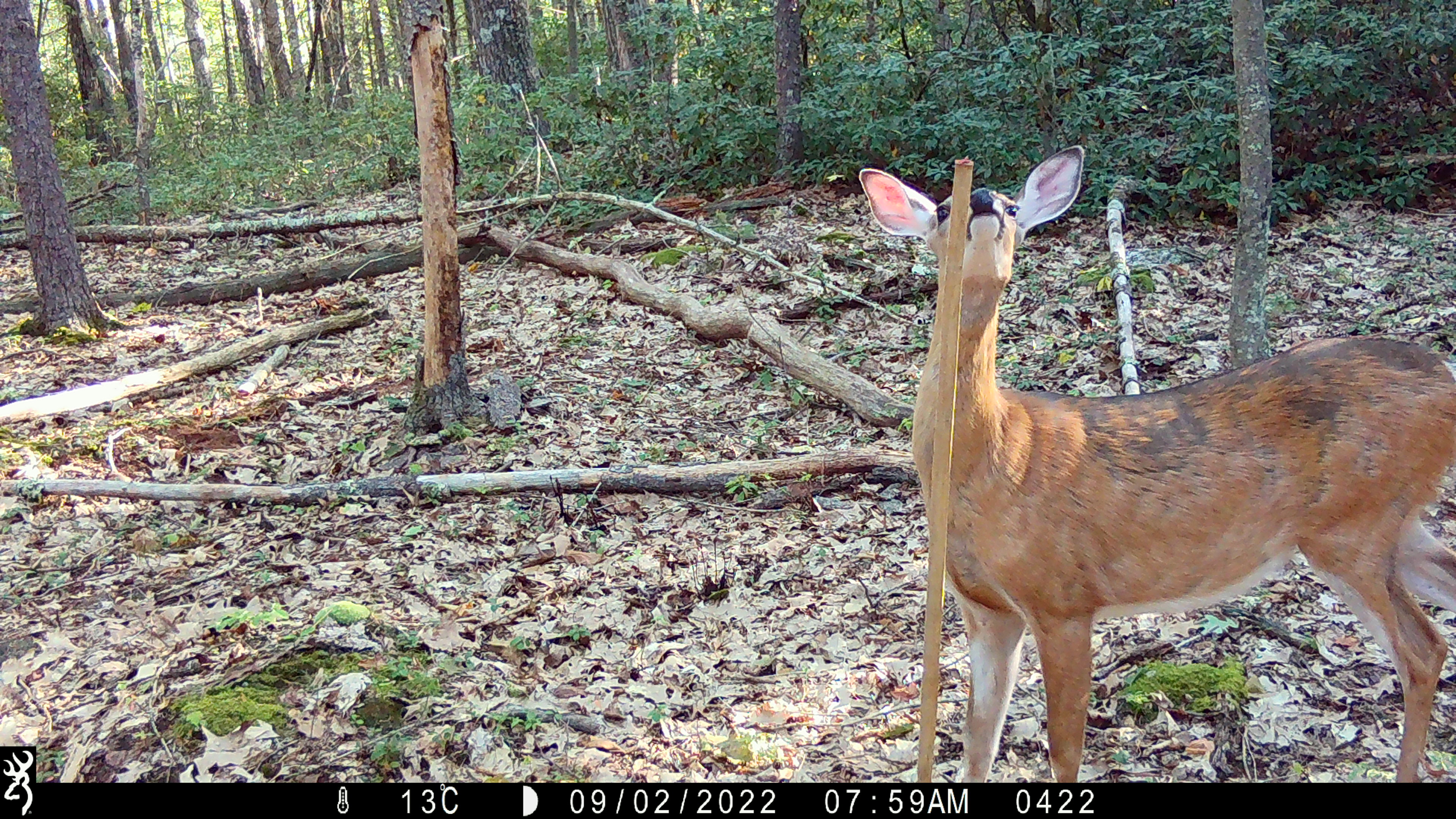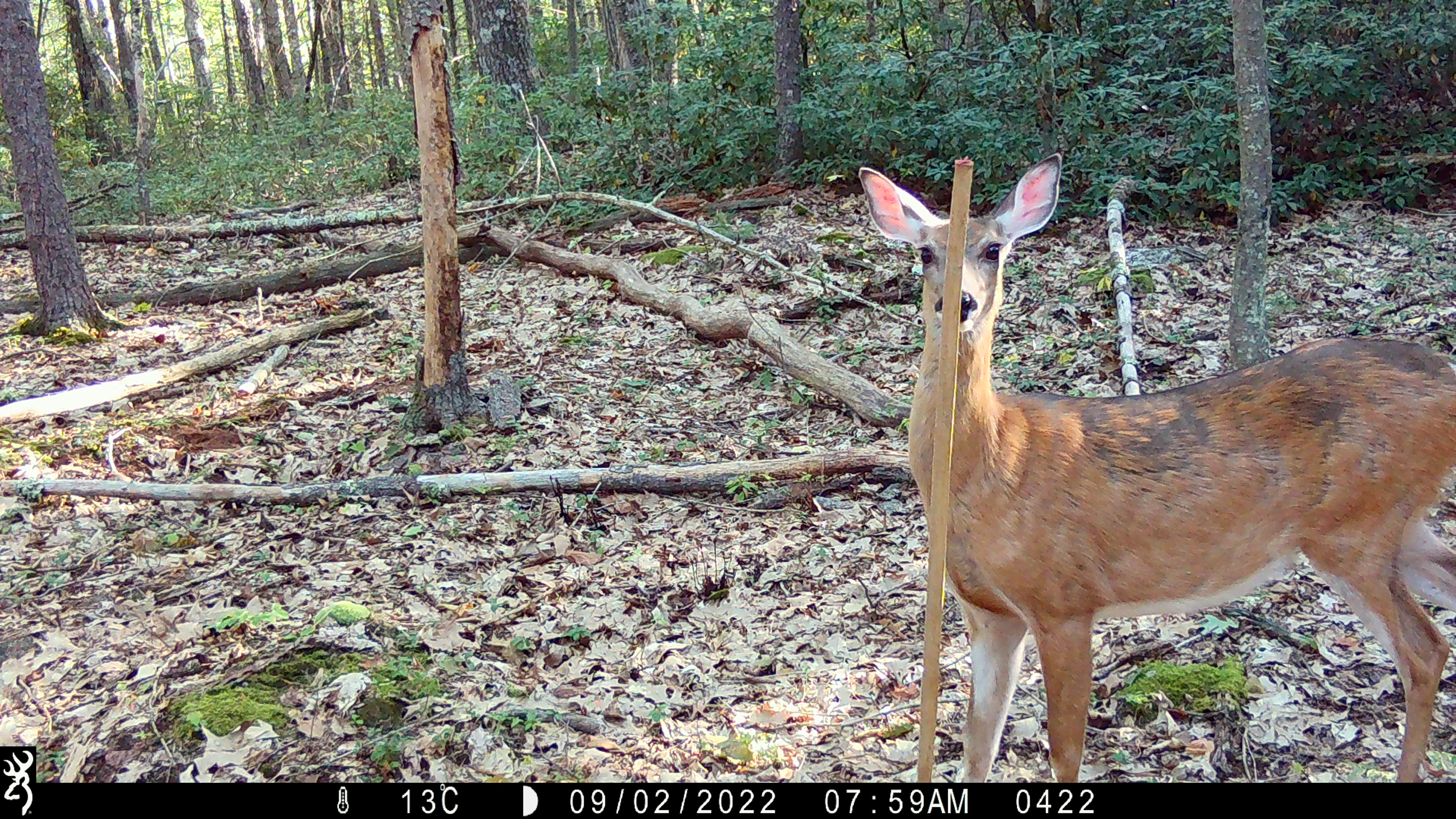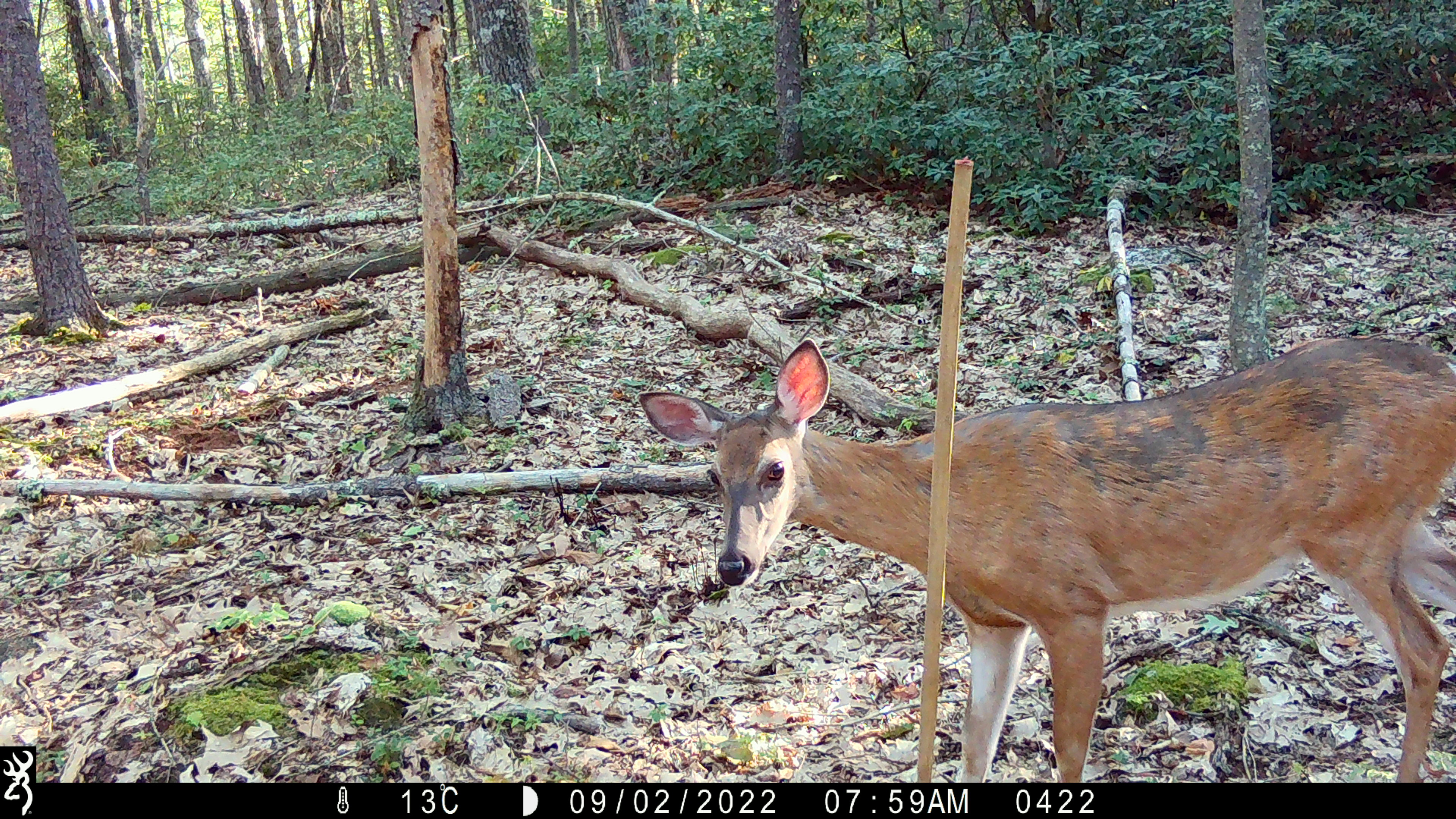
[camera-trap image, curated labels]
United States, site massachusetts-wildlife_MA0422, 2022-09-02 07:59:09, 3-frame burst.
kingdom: Animalia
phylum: Chordata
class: Mammalia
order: Artiodactyla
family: Cervidae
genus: Odocoileus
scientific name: Odocoileus virginianus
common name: white-tailed deer